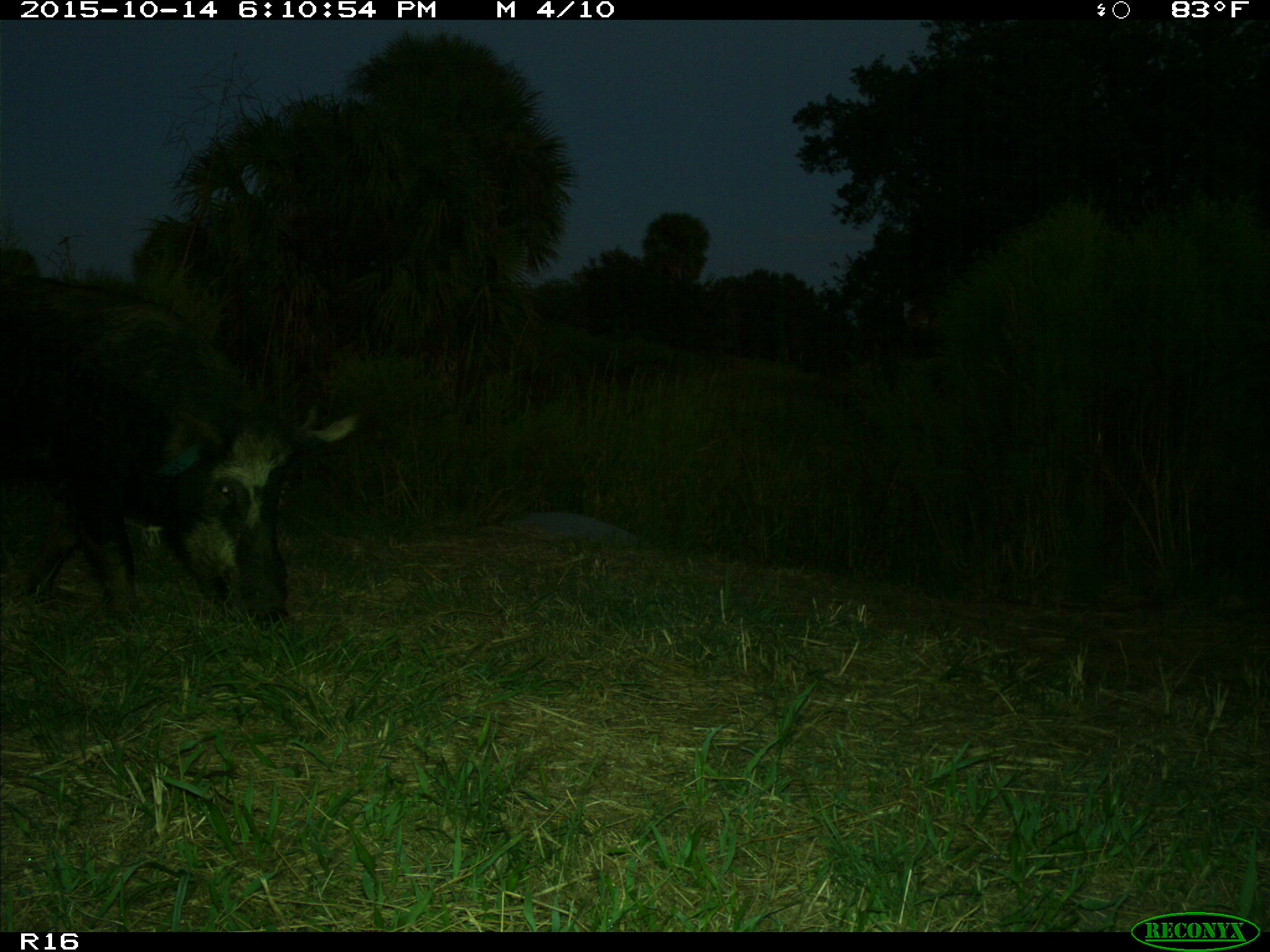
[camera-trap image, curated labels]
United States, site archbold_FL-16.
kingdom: Animalia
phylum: Chordata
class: Mammalia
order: Artiodactyla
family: Suidae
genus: Sus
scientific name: Sus scrofa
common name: wild boar